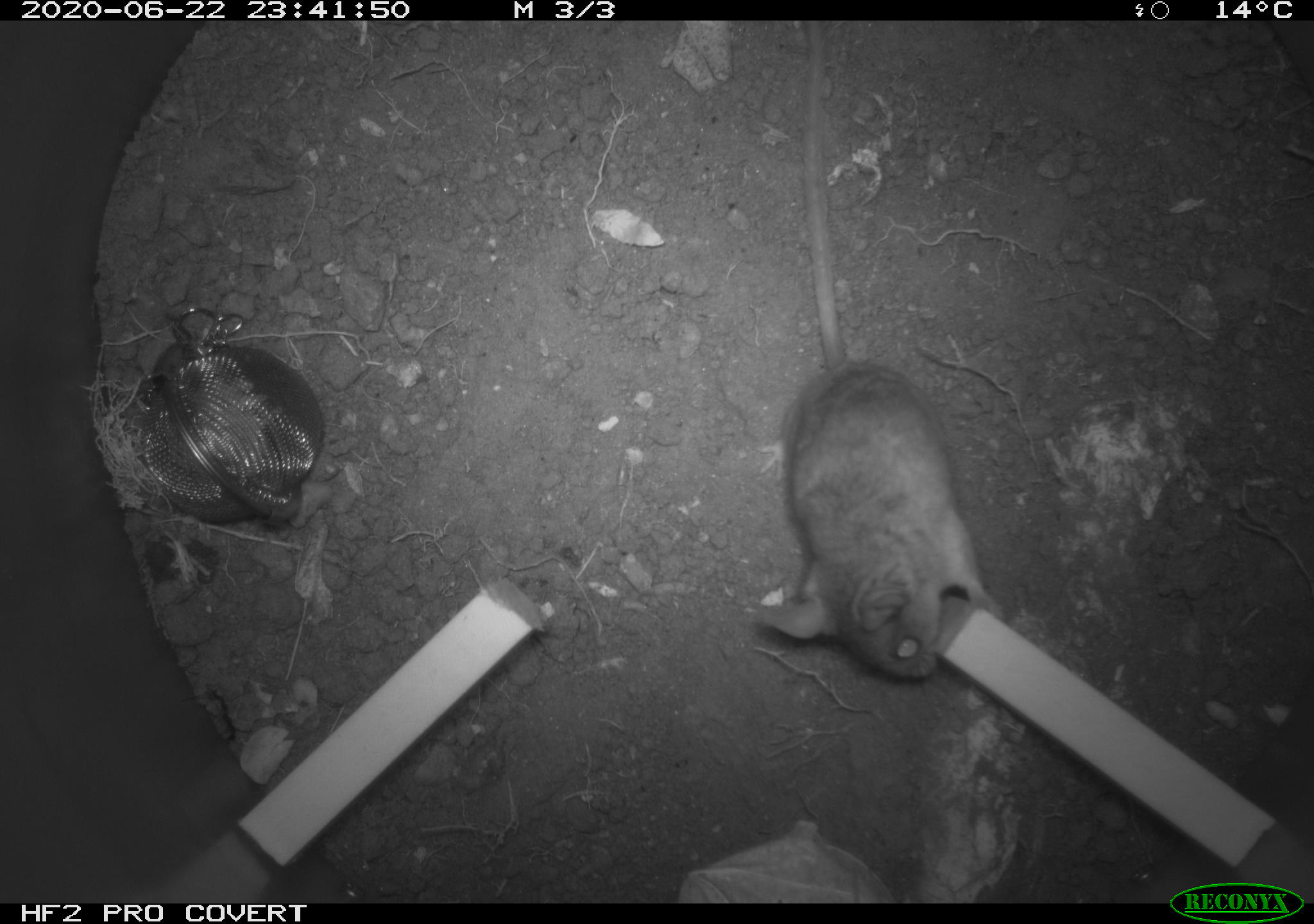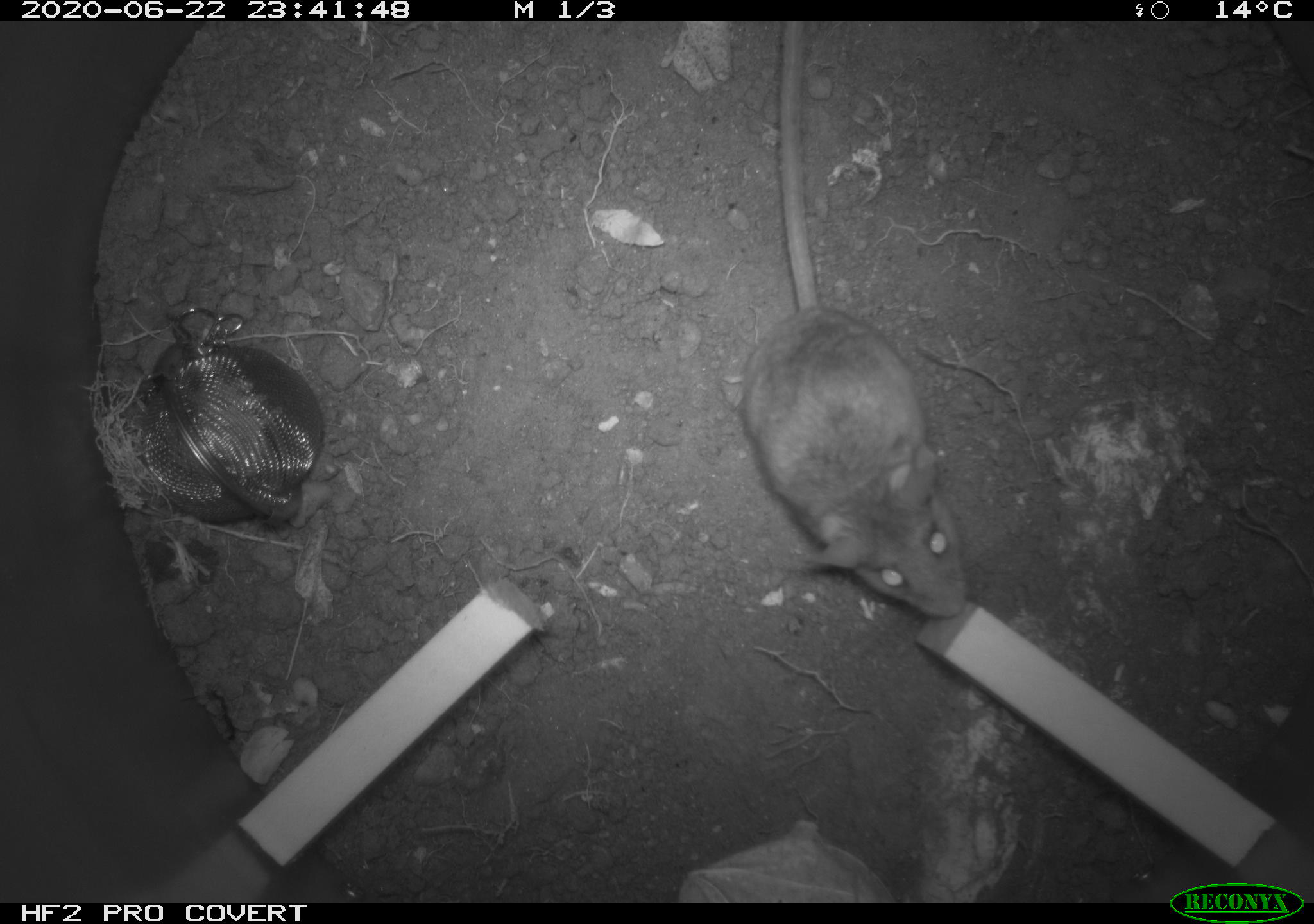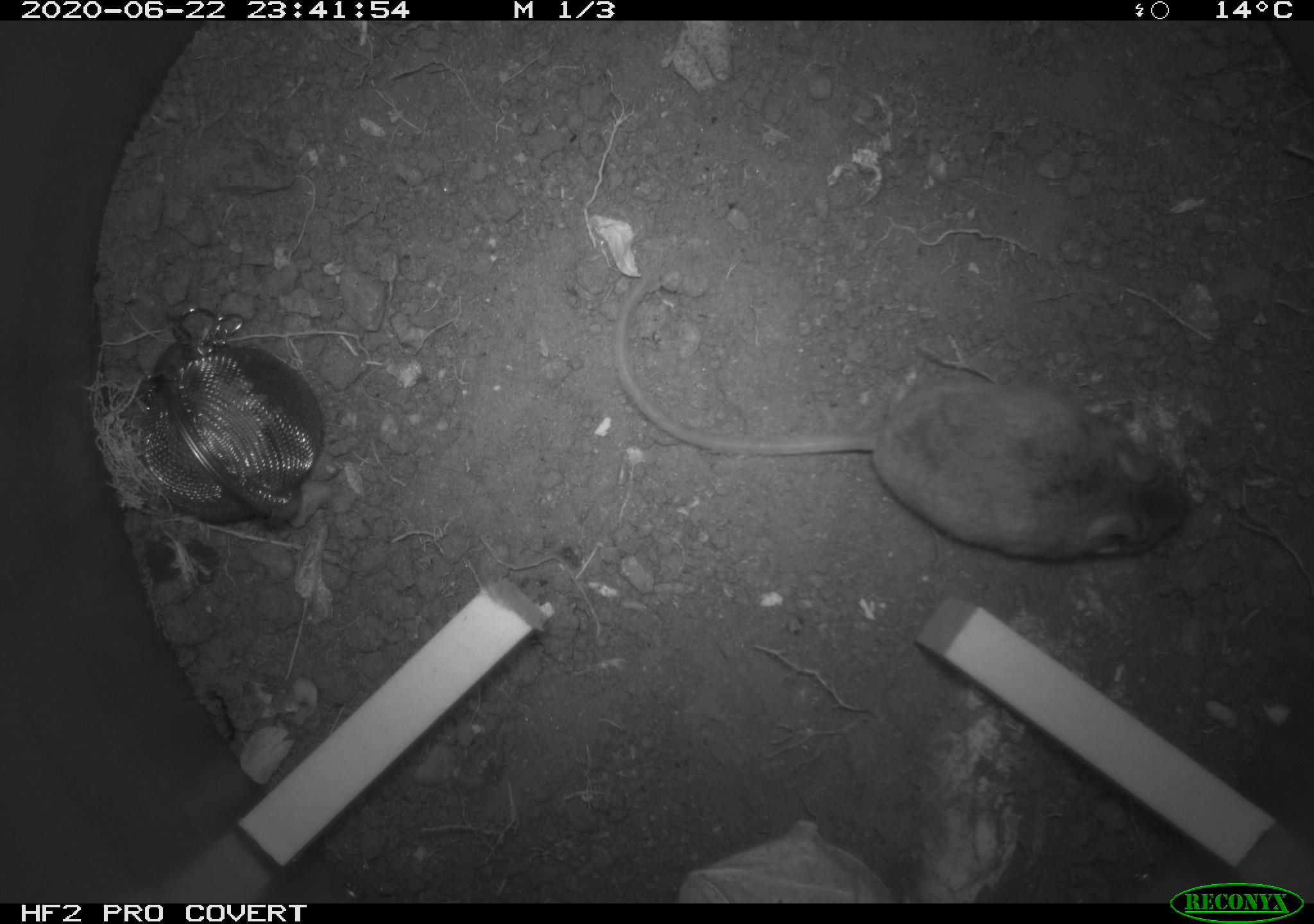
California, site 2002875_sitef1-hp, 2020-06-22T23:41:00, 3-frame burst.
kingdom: Animalia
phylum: Chordata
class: Mammalia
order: Rodentia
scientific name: Rodentia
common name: mouse species